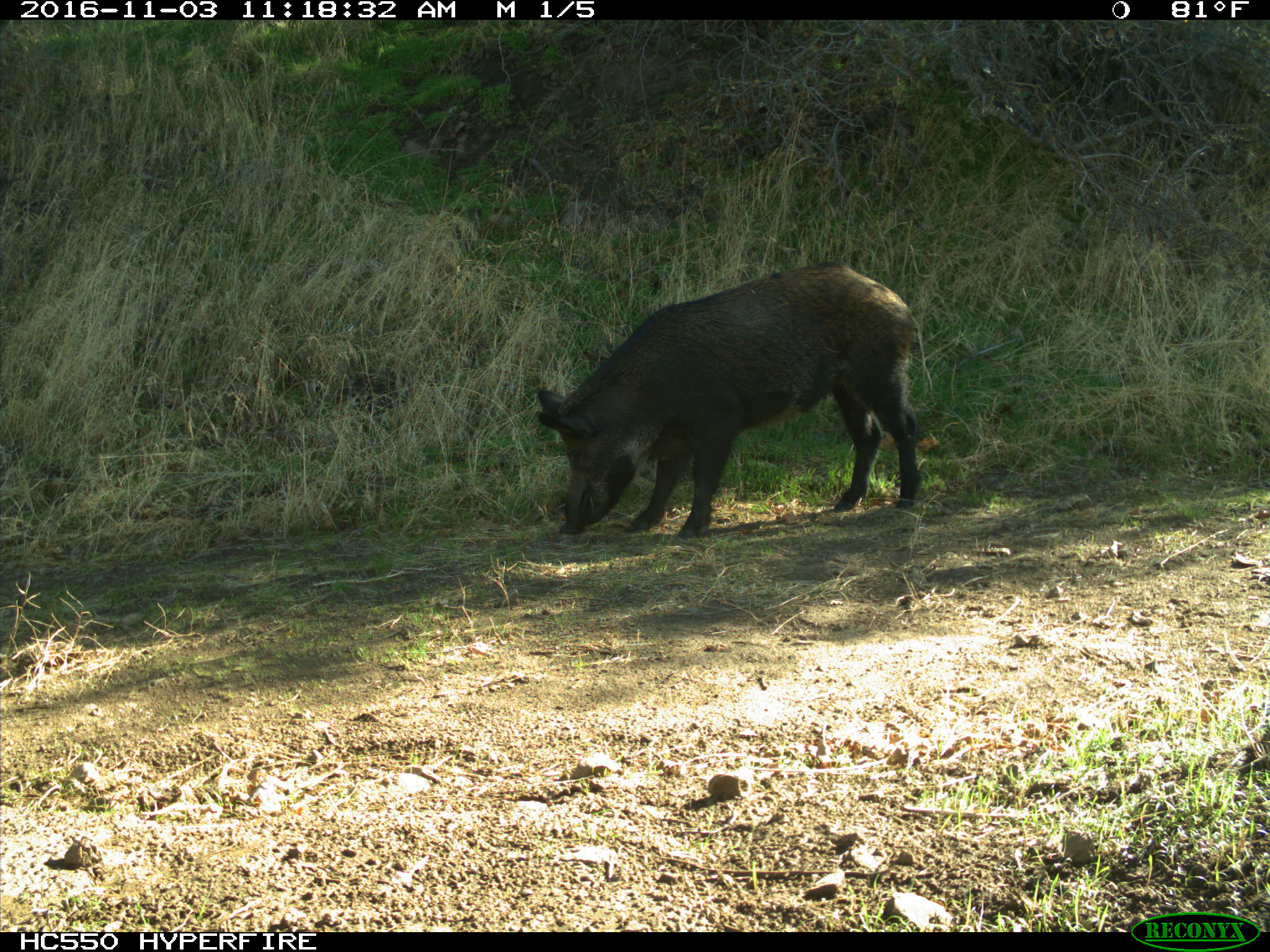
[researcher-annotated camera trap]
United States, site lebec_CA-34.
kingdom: Animalia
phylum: Chordata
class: Mammalia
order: Artiodactyla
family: Suidae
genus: Sus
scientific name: Sus scrofa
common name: wild boar